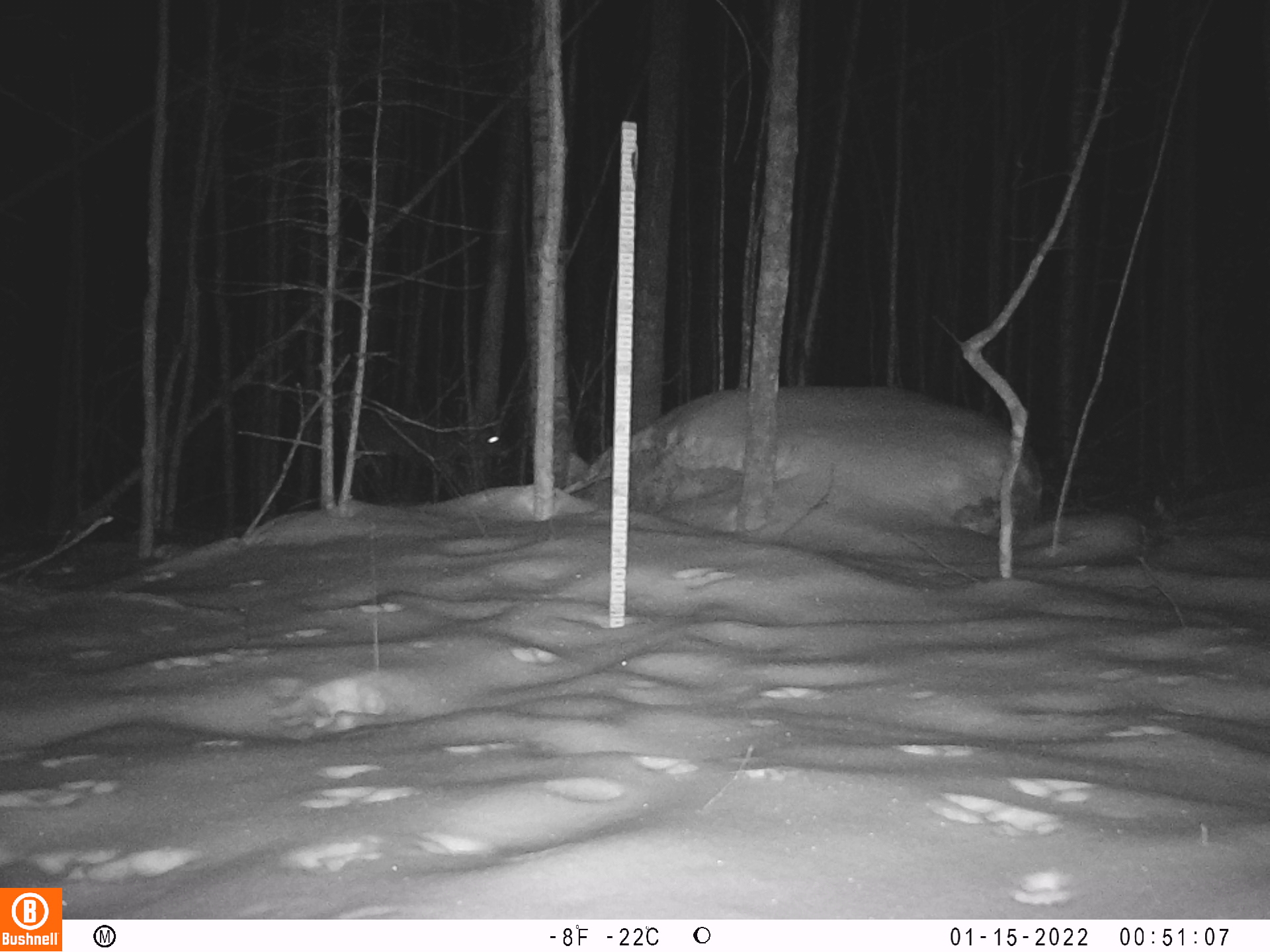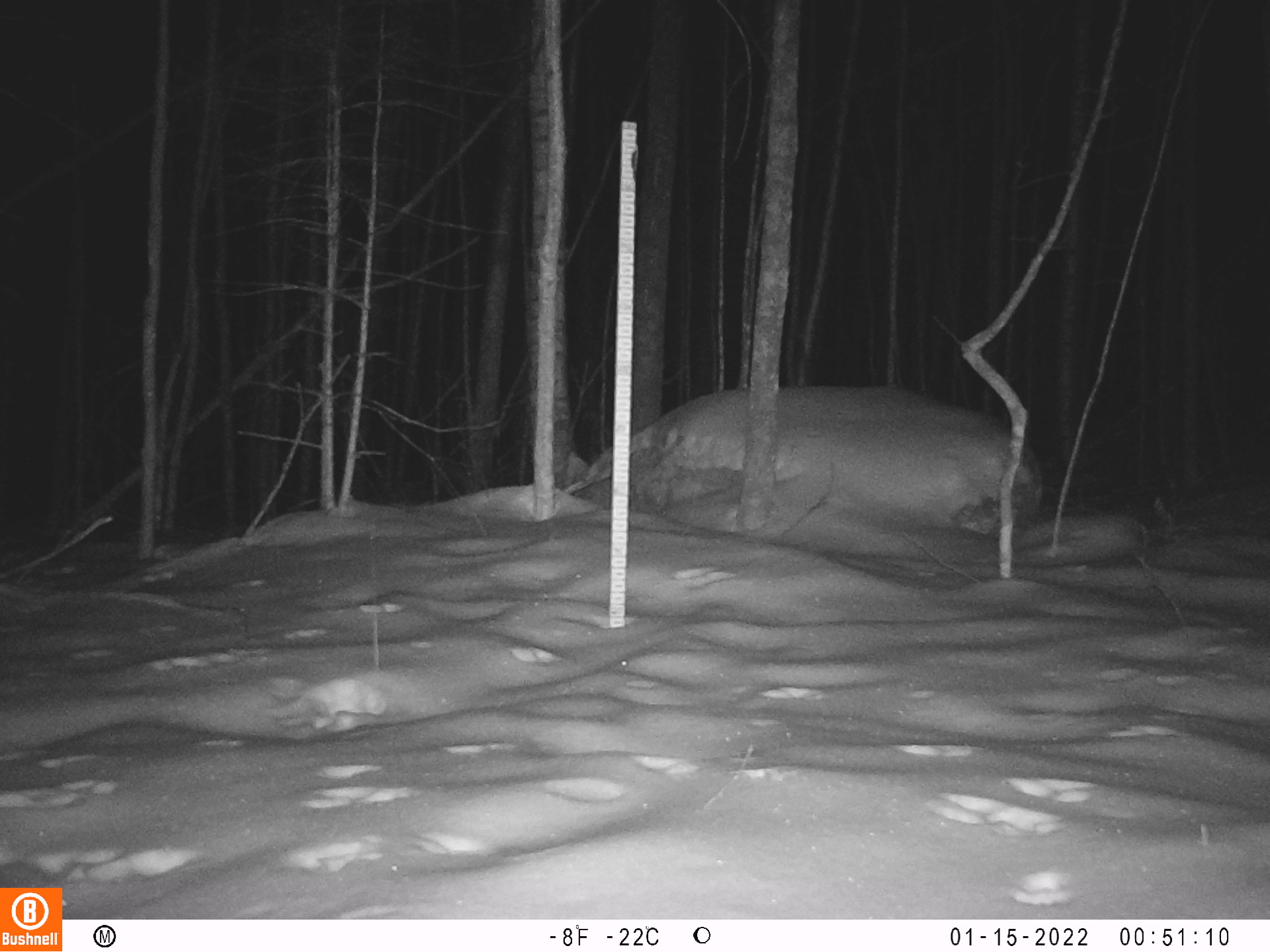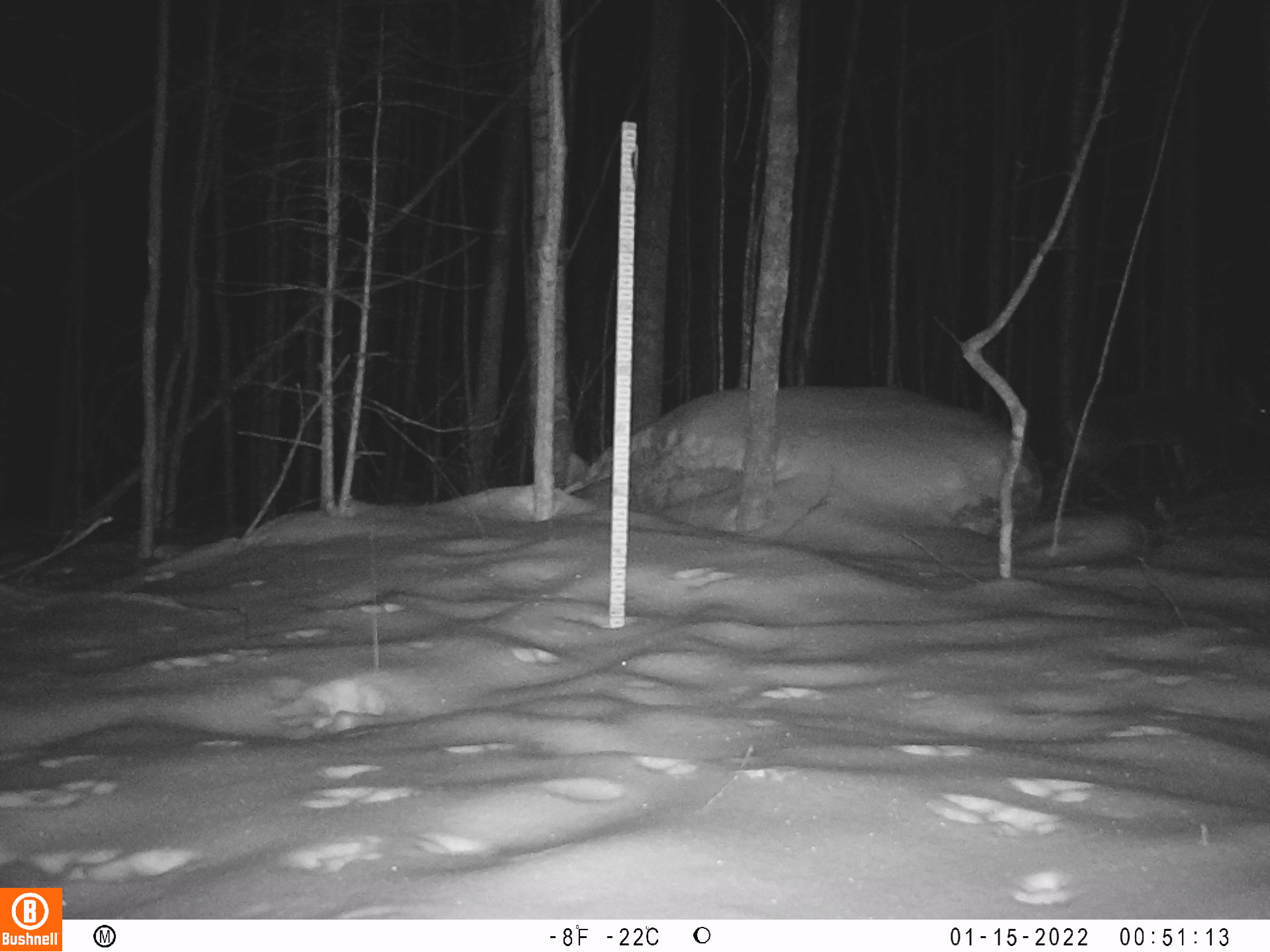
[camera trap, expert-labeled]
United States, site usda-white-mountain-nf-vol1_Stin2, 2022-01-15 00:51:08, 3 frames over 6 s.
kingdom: Animalia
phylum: Chordata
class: Mammalia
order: Artiodactyla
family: Cervidae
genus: Odocoileus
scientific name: Odocoileus virginianus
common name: white-tailed deer